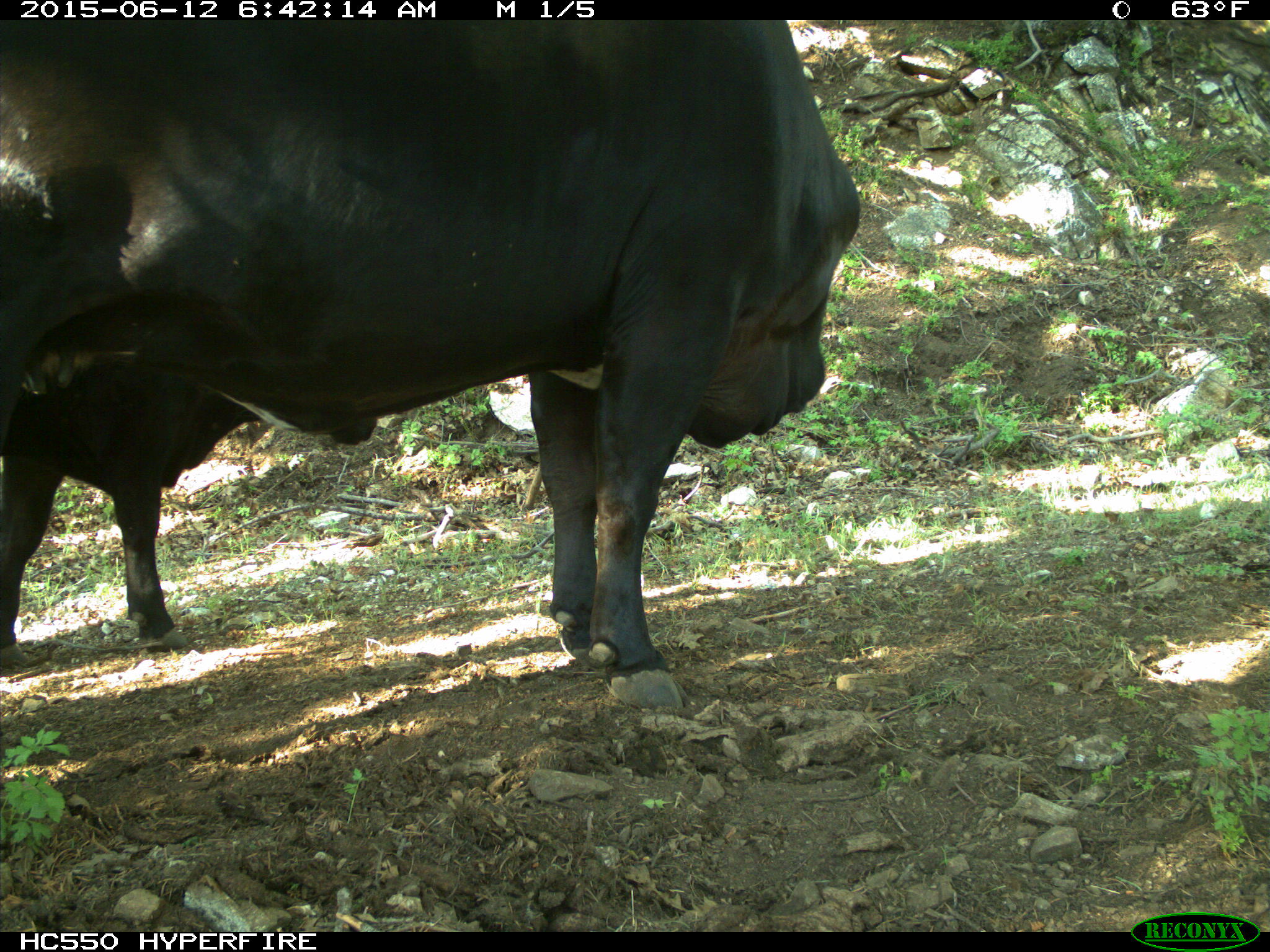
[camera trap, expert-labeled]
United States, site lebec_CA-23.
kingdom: Animalia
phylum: Chordata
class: Mammalia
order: Artiodactyla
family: Bovidae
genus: Bos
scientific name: Bos taurus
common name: domestic cow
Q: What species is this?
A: Bos taurus (domestic cow).